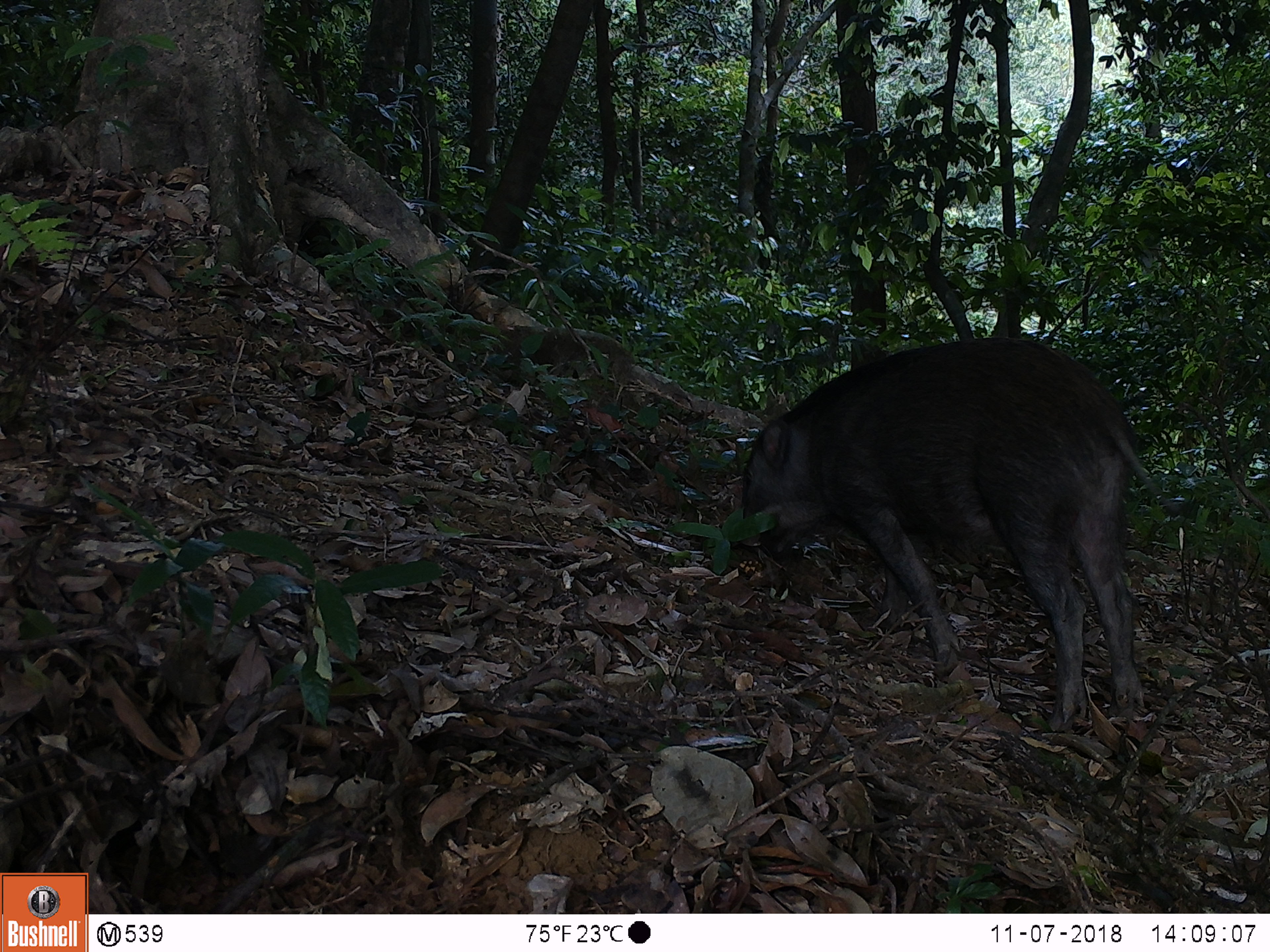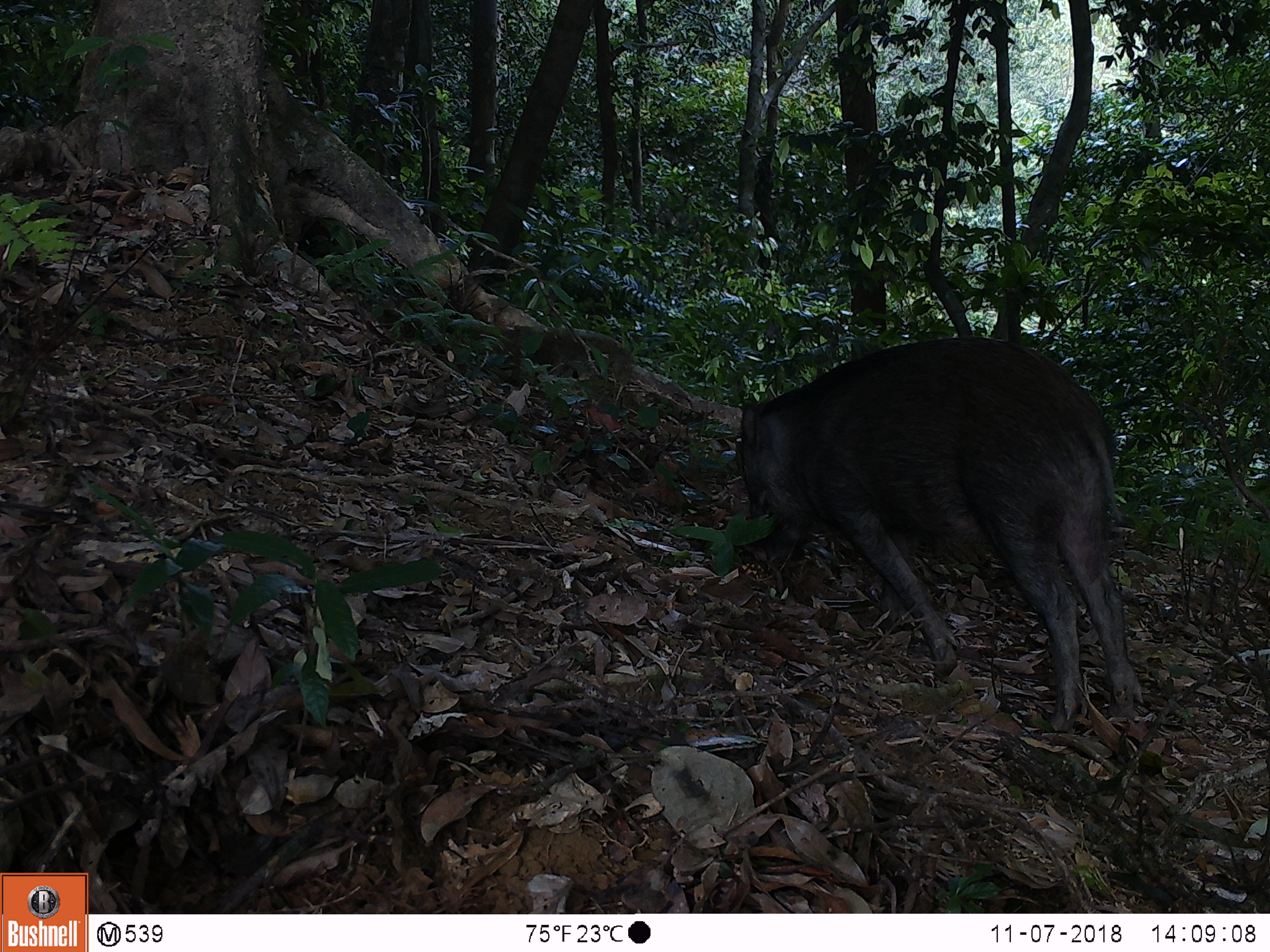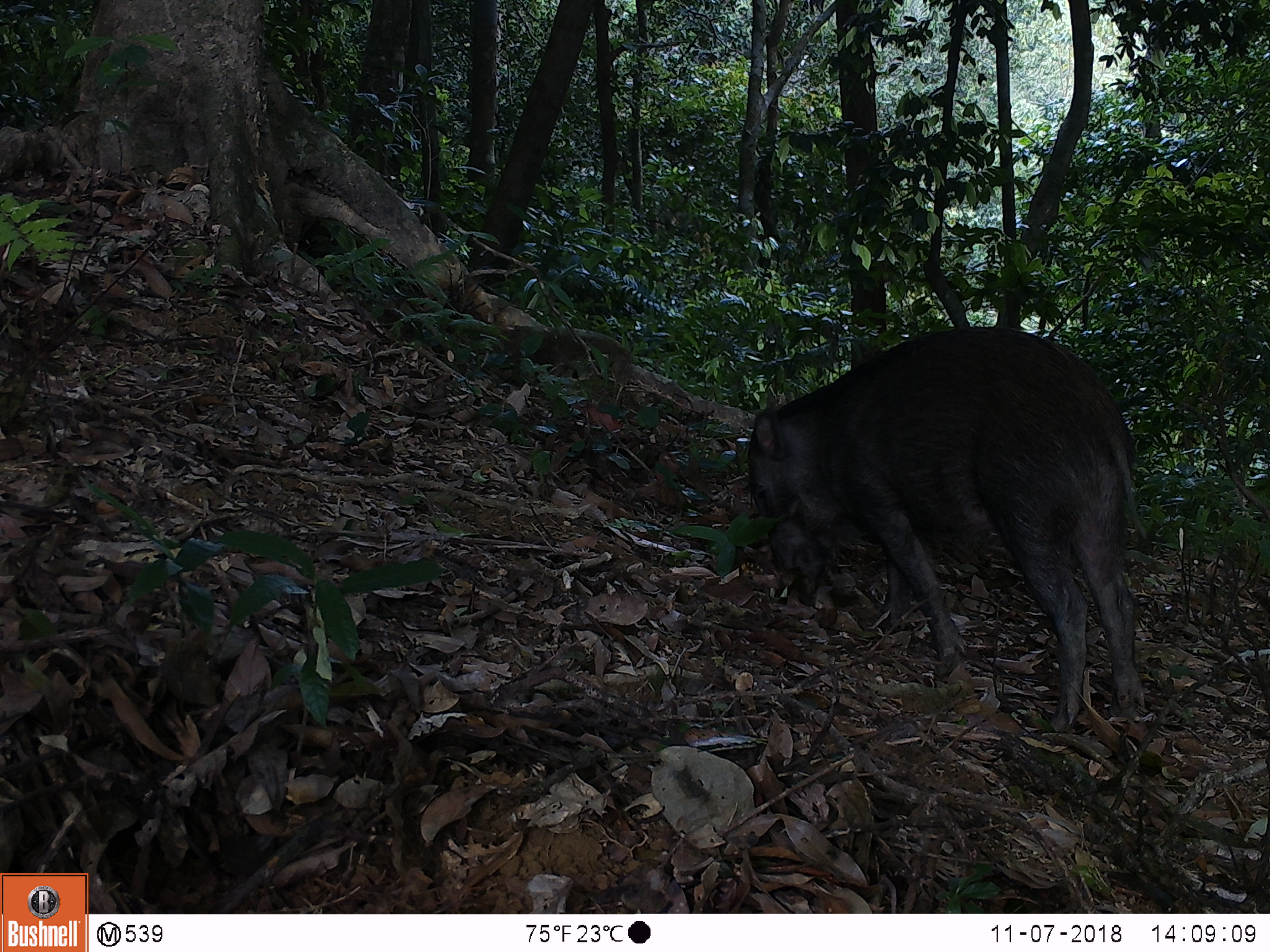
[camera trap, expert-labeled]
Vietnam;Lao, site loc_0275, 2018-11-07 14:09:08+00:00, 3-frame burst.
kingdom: Animalia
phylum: Chordata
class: Mammalia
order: Artiodactyla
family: Suidae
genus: Sus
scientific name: Sus scrofa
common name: eurasian wild pig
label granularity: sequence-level